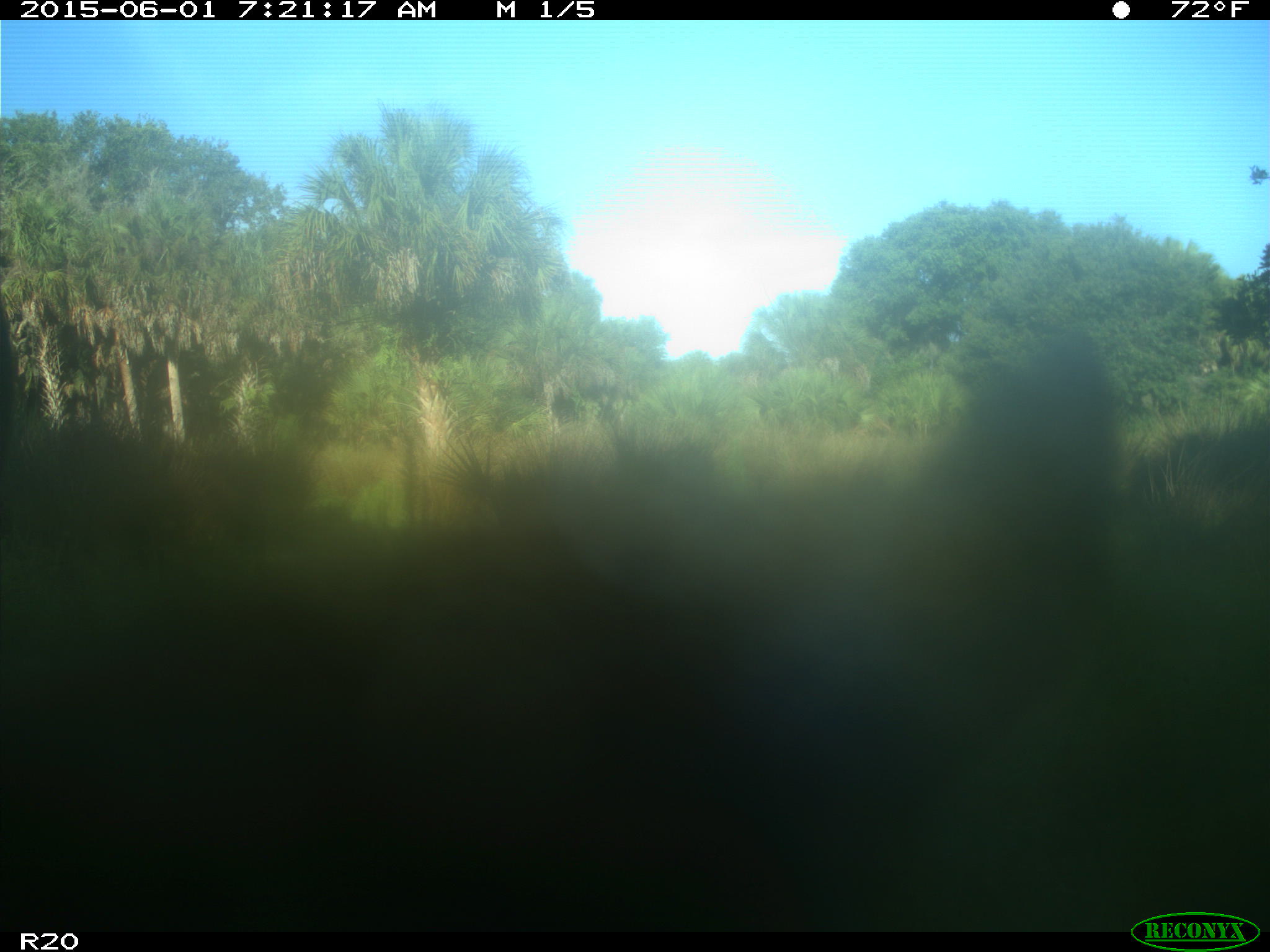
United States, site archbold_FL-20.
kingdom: Animalia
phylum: Chordata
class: Mammalia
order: Artiodactyla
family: Bovidae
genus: Bos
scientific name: Bos taurus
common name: domestic cow